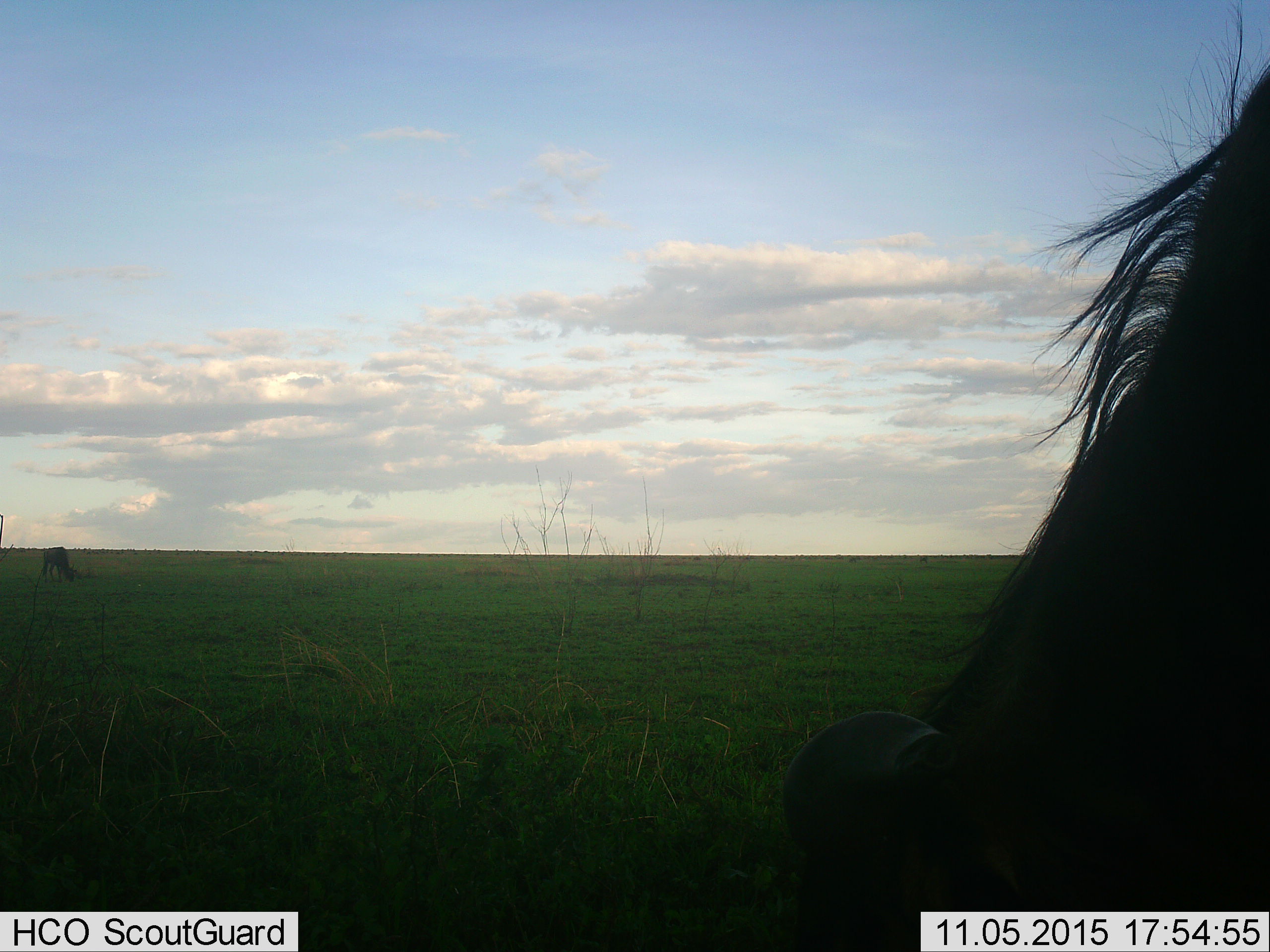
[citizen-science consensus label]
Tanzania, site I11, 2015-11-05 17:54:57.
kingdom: Animalia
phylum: Chordata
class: Mammalia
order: Artiodactyla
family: Bovidae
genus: Connochaetes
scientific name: Connochaetes taurinus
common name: blue wildebeest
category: wildebeest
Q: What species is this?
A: Wildebeest (blue wildebeest) (Connochaetes taurinus).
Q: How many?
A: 2.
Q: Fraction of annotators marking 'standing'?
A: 50%.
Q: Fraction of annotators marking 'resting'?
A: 0%.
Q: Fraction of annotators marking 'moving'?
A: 0%.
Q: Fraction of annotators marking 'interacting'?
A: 0%.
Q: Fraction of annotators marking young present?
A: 0%.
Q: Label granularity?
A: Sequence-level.